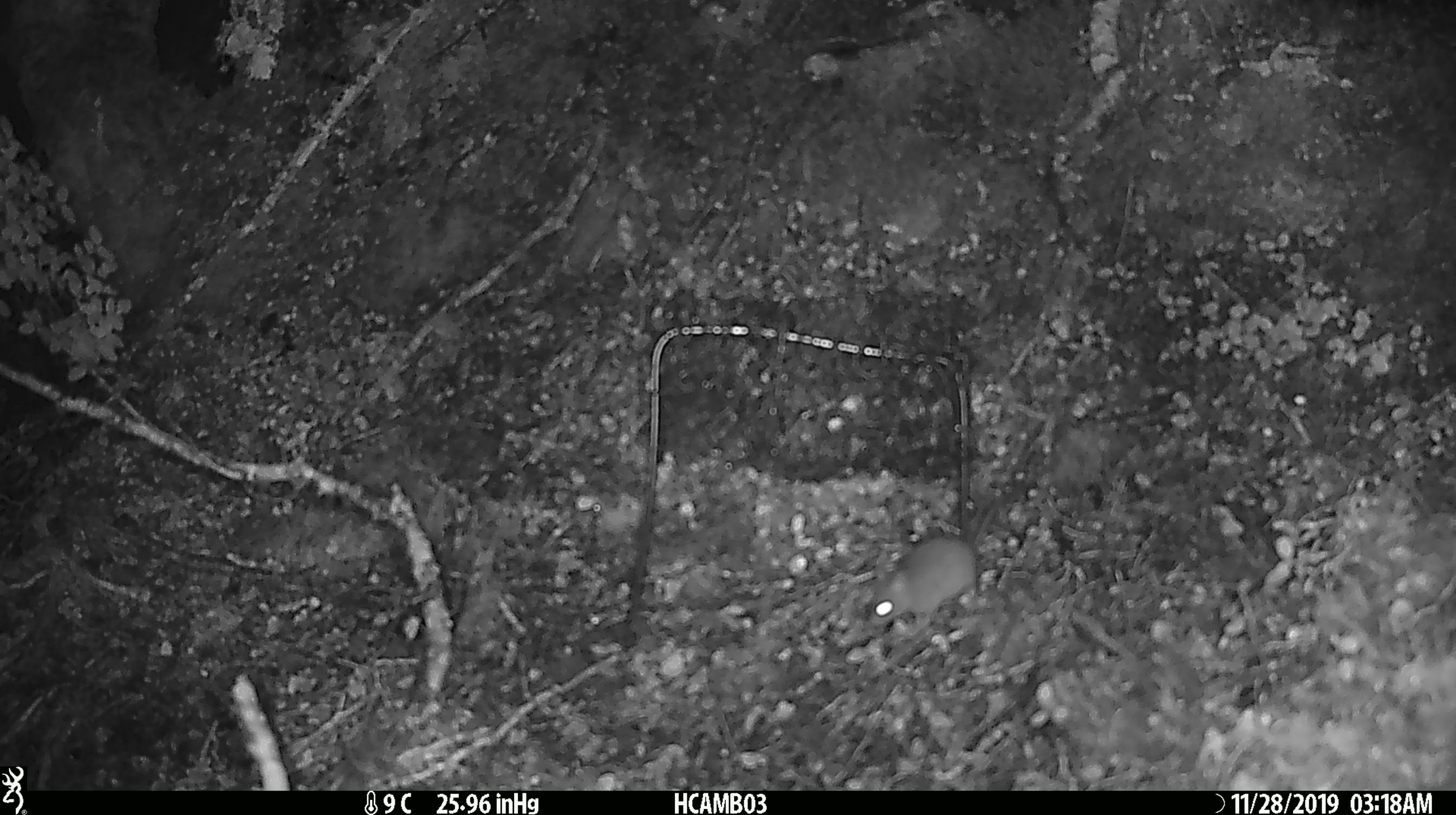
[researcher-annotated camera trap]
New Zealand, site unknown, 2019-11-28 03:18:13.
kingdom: Animalia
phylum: Chordata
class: Mammalia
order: Rodentia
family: Muridae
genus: Mus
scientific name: Mus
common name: mouse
Mouse (Mus).